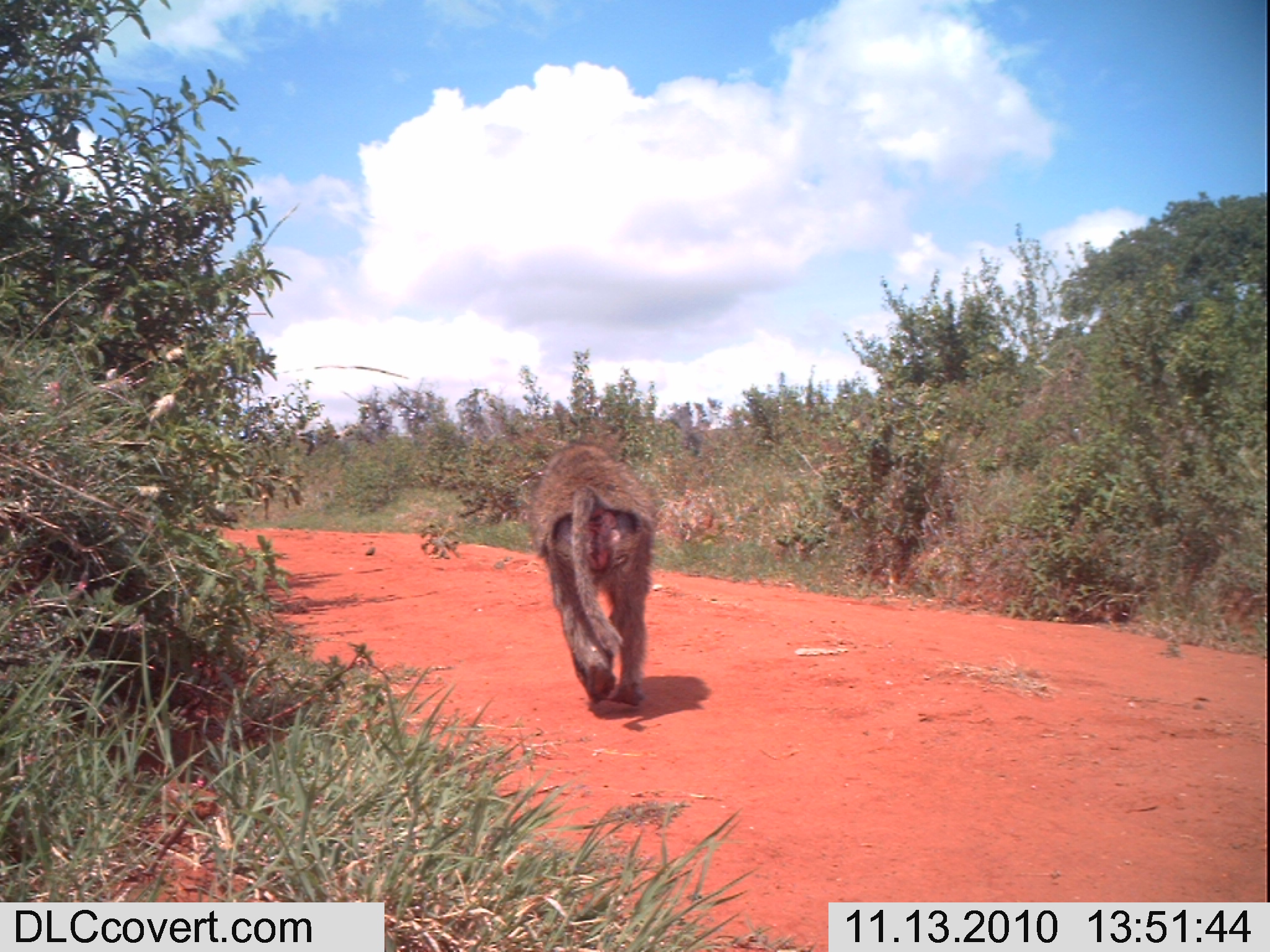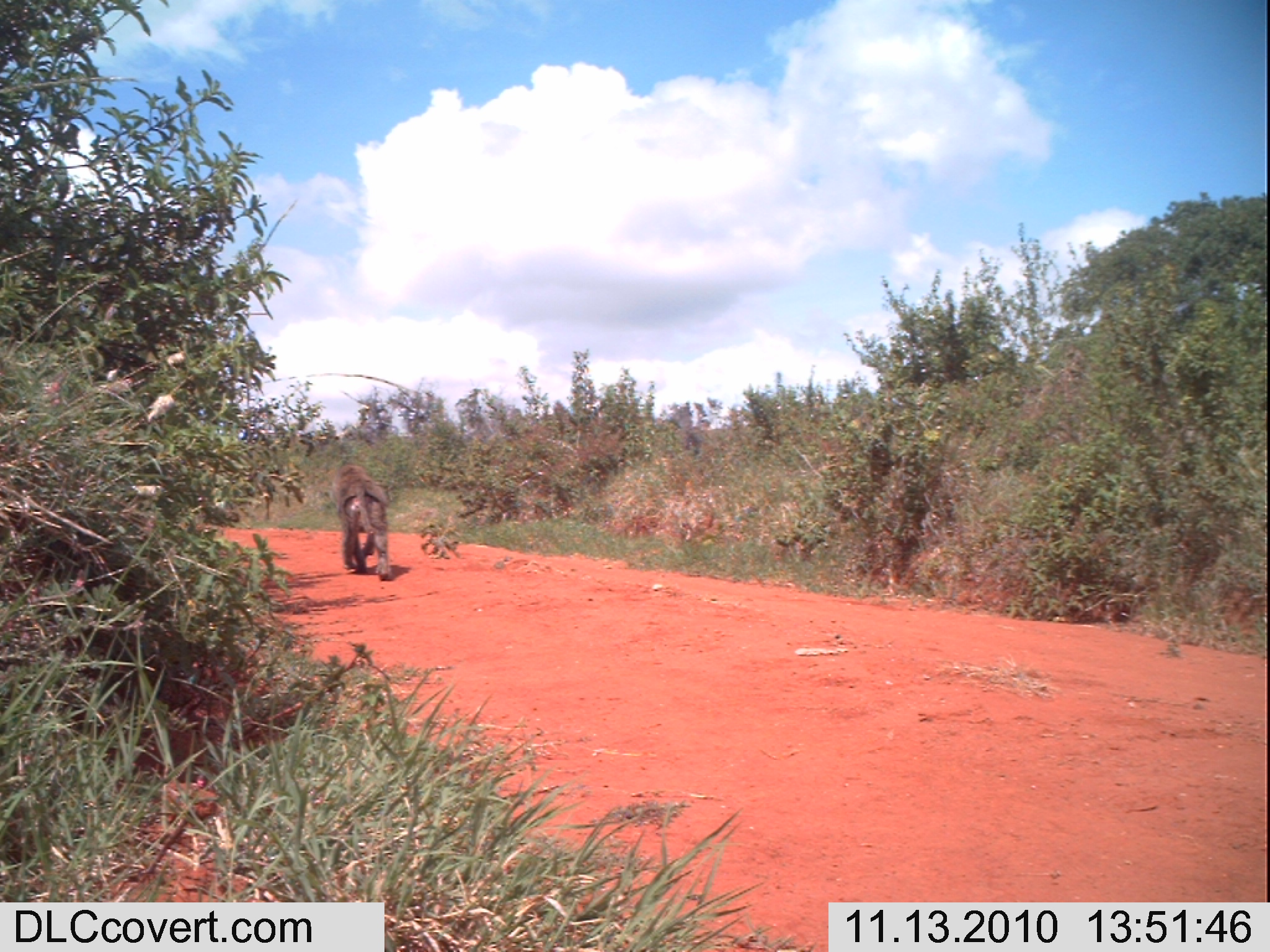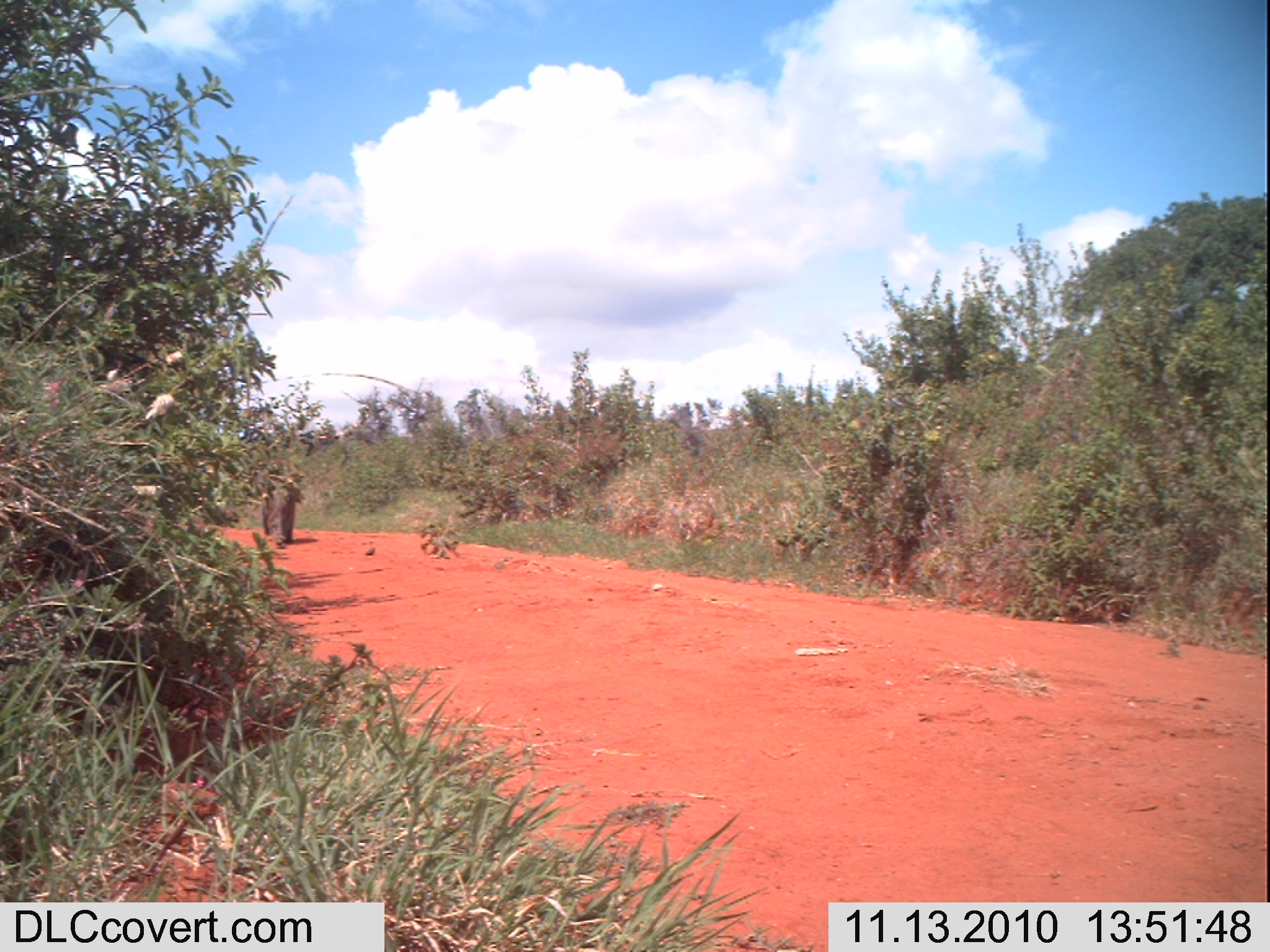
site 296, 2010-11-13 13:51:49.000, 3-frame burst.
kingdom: Animalia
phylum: Chordata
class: Mammalia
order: Primates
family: Cercopithecidae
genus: Papio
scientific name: Papio anubis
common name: olive baboon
Papio anubis (olive baboon), count 1.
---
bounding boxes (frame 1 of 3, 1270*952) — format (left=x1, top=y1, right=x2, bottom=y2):
papio anubis: (left=523, top=436, right=660, bottom=707)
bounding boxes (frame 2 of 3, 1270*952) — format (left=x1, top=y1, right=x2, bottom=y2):
papio anubis: (left=331, top=461, right=393, bottom=582)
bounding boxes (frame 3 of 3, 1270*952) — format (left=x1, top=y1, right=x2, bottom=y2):
papio anubis: (left=259, top=479, right=297, bottom=549)